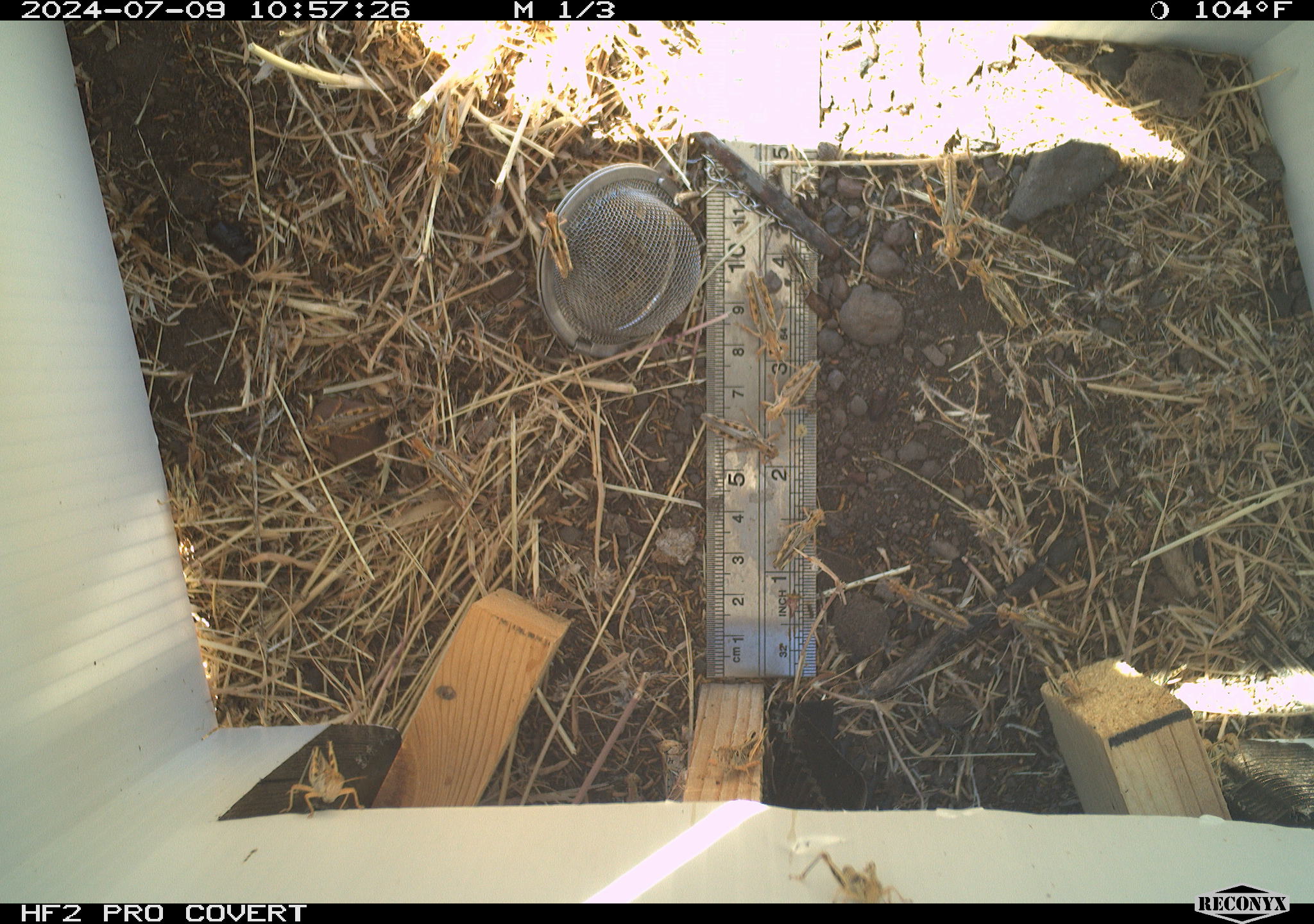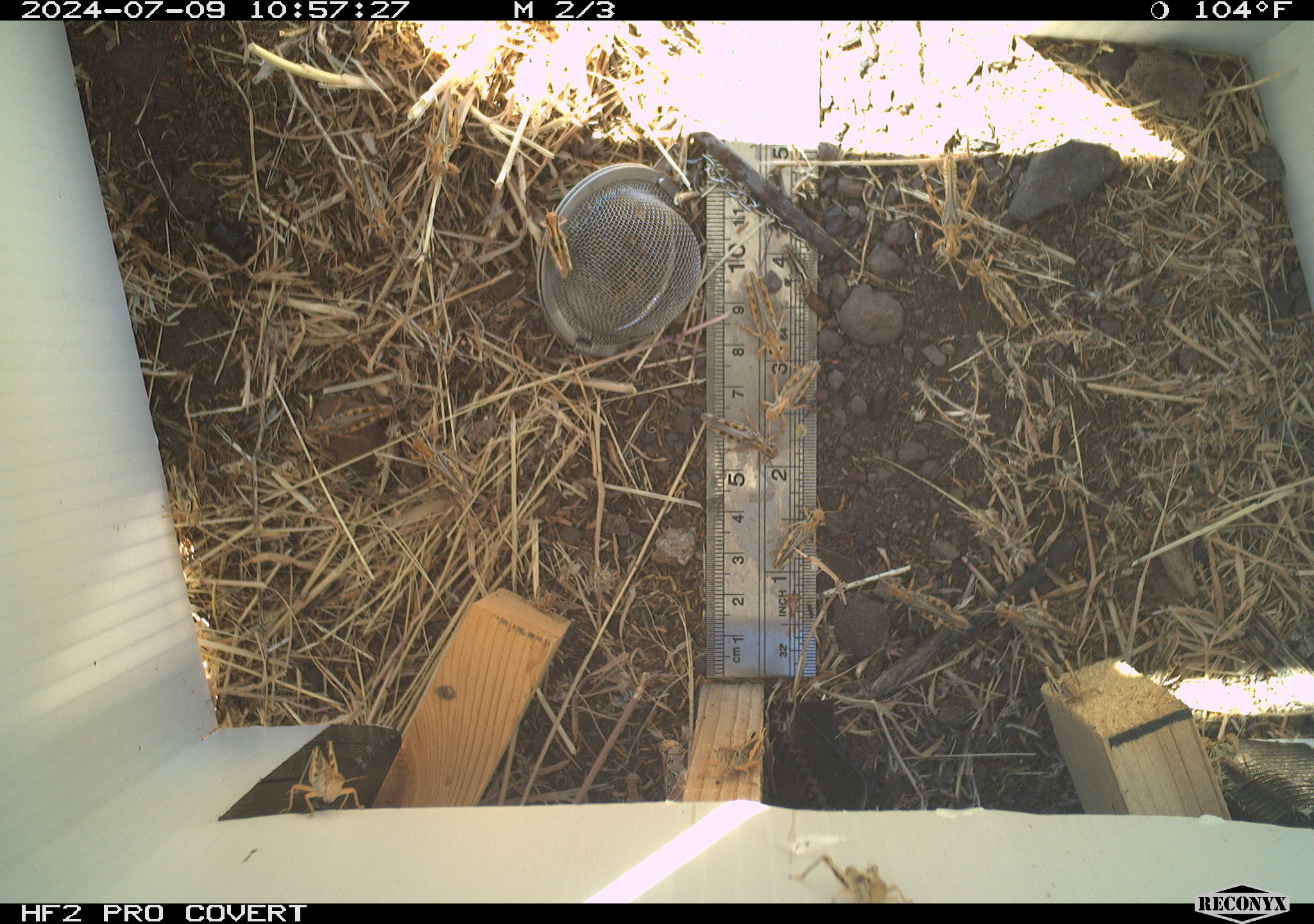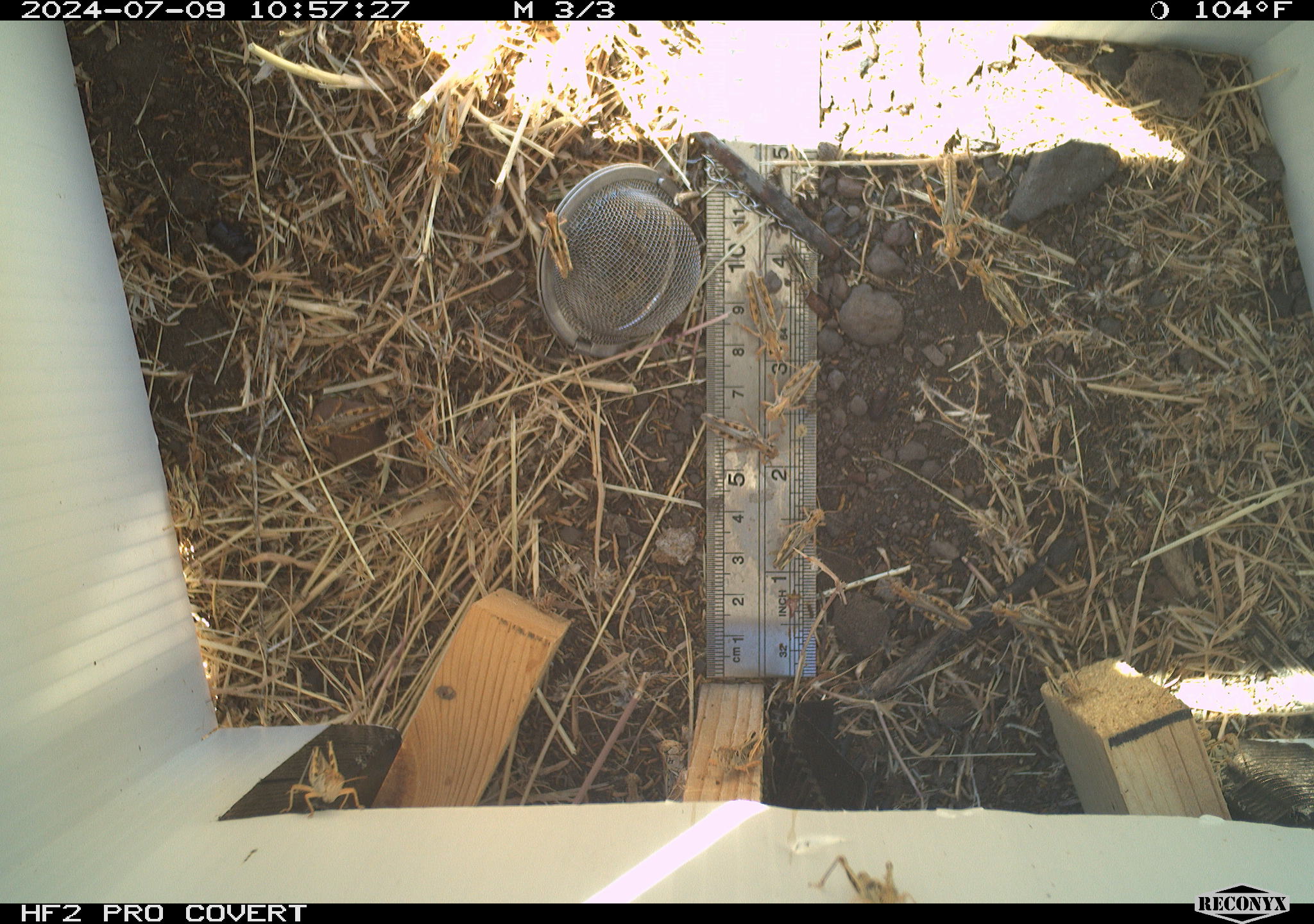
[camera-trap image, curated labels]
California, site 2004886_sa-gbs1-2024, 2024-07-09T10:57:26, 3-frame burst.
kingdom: Animalia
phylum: Arthropoda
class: Insecta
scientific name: Insecta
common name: insect